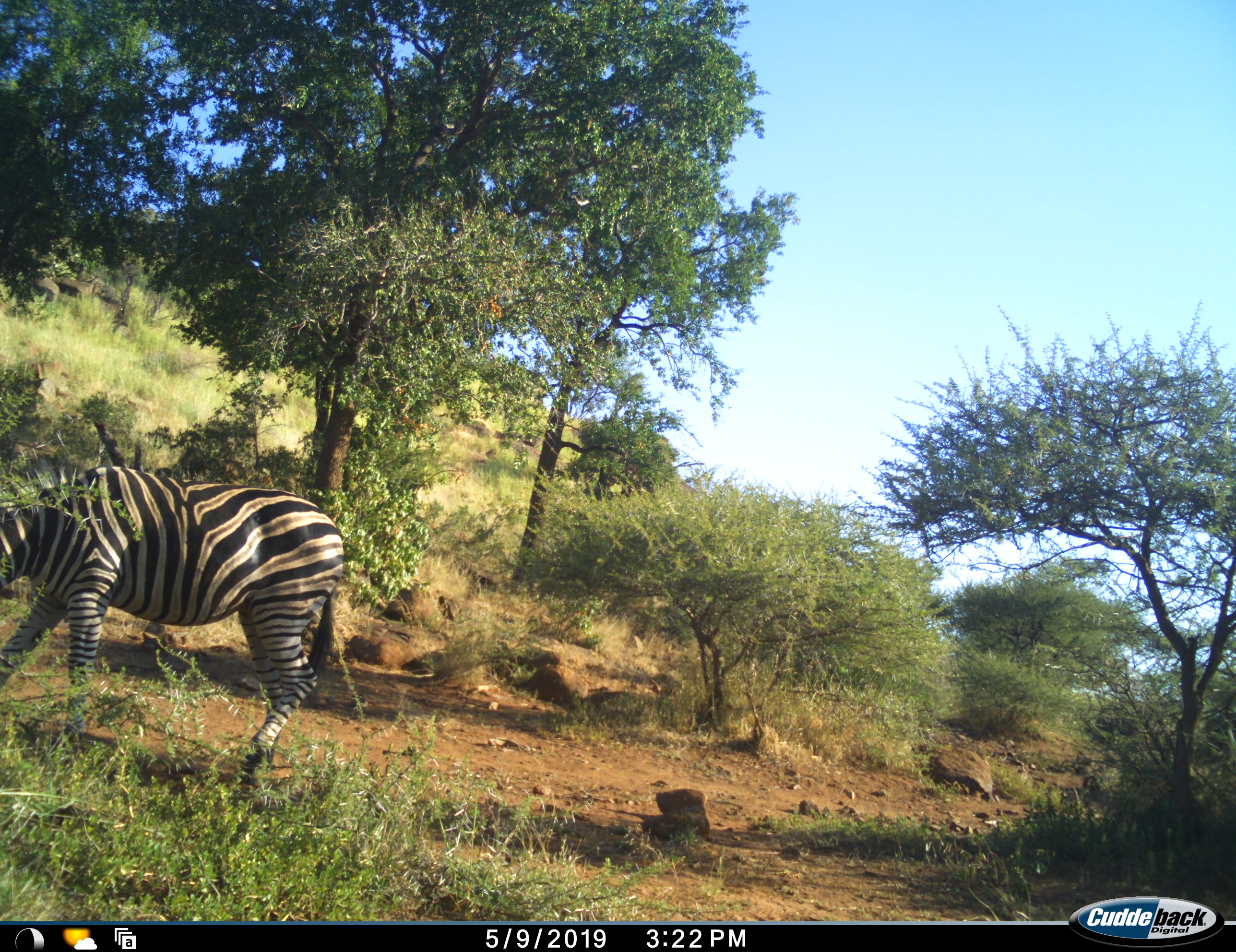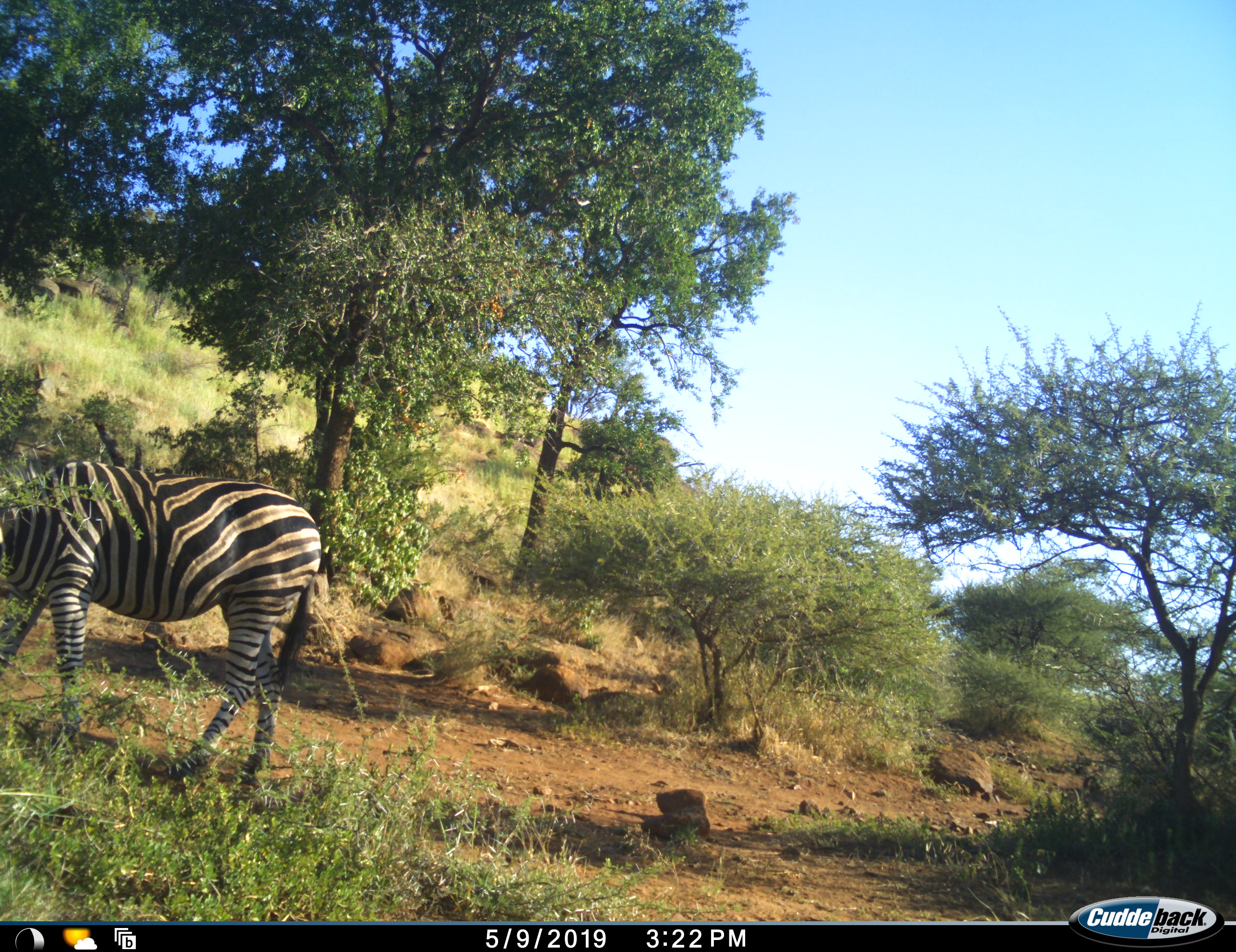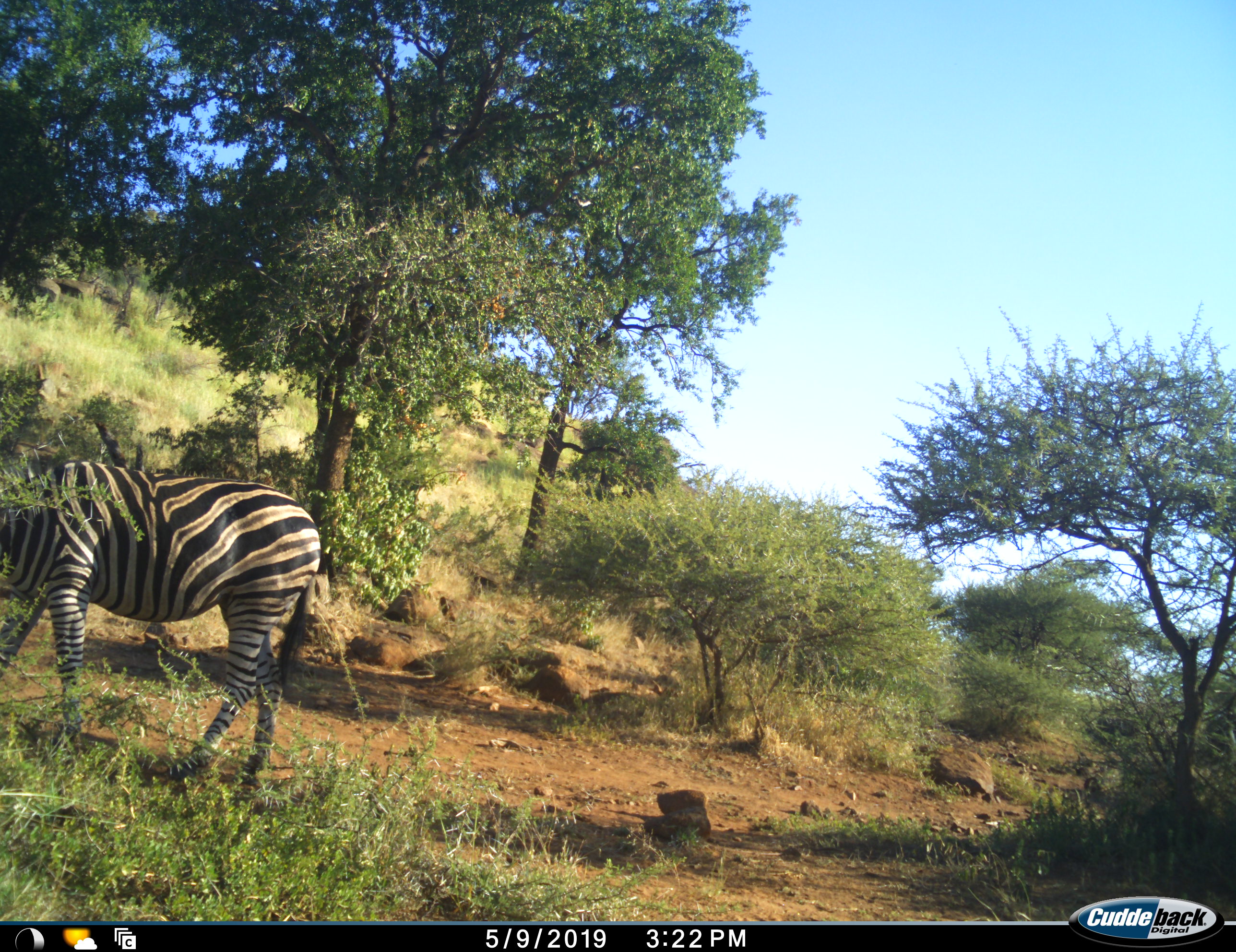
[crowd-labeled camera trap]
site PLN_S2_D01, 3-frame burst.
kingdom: Animalia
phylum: Chordata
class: Mammalia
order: Perissodactyla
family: Equidae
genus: Equus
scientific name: Equus quagga burchellii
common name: burchell's zebra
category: zebraburchells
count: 1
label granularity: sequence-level